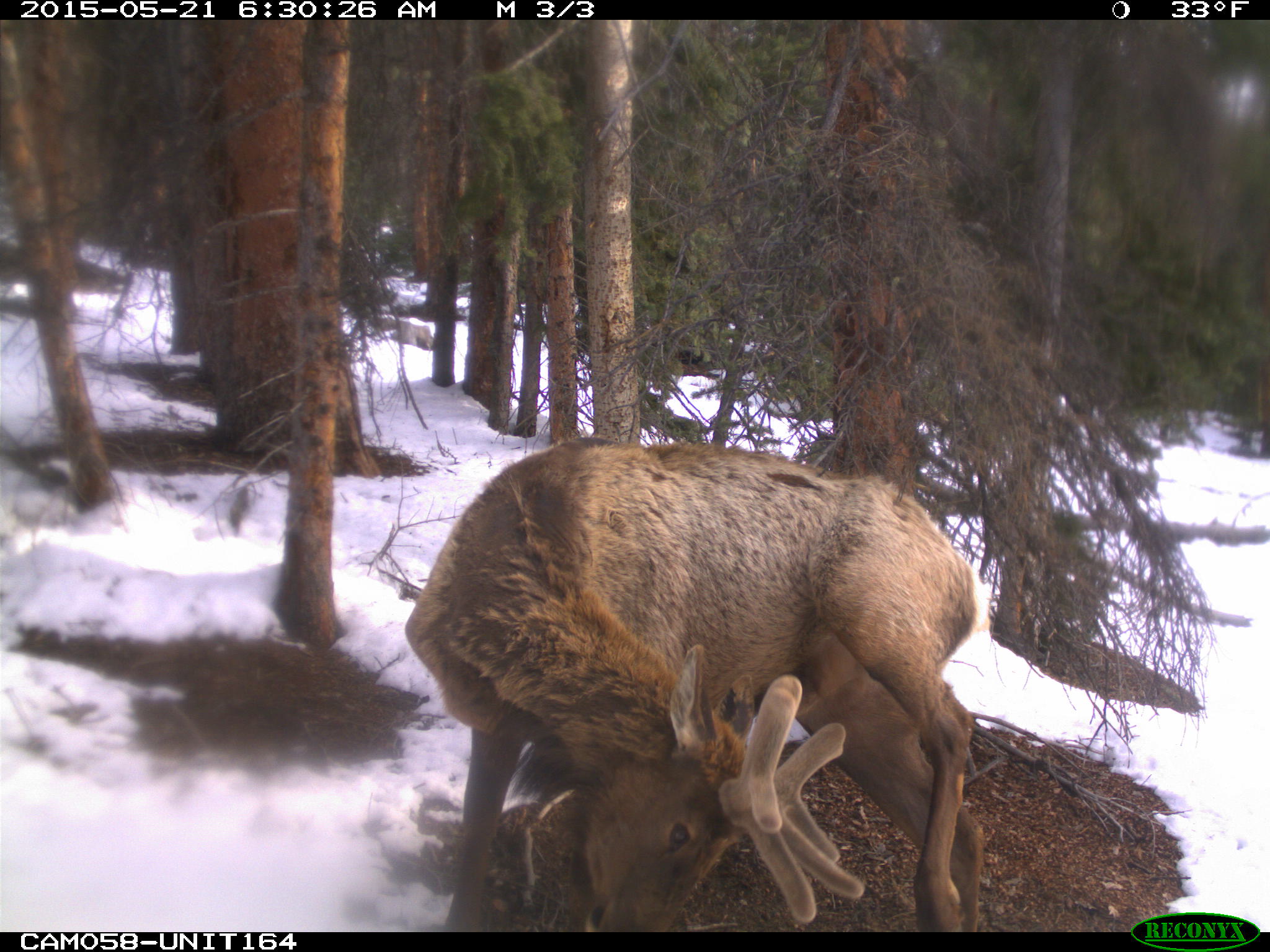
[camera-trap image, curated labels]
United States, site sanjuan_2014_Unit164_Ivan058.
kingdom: Animalia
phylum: Chordata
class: Mammalia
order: Artiodactyla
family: Cervidae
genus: Cervus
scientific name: Cervus elaphus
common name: red deer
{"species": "Cervus elaphus (red deer)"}